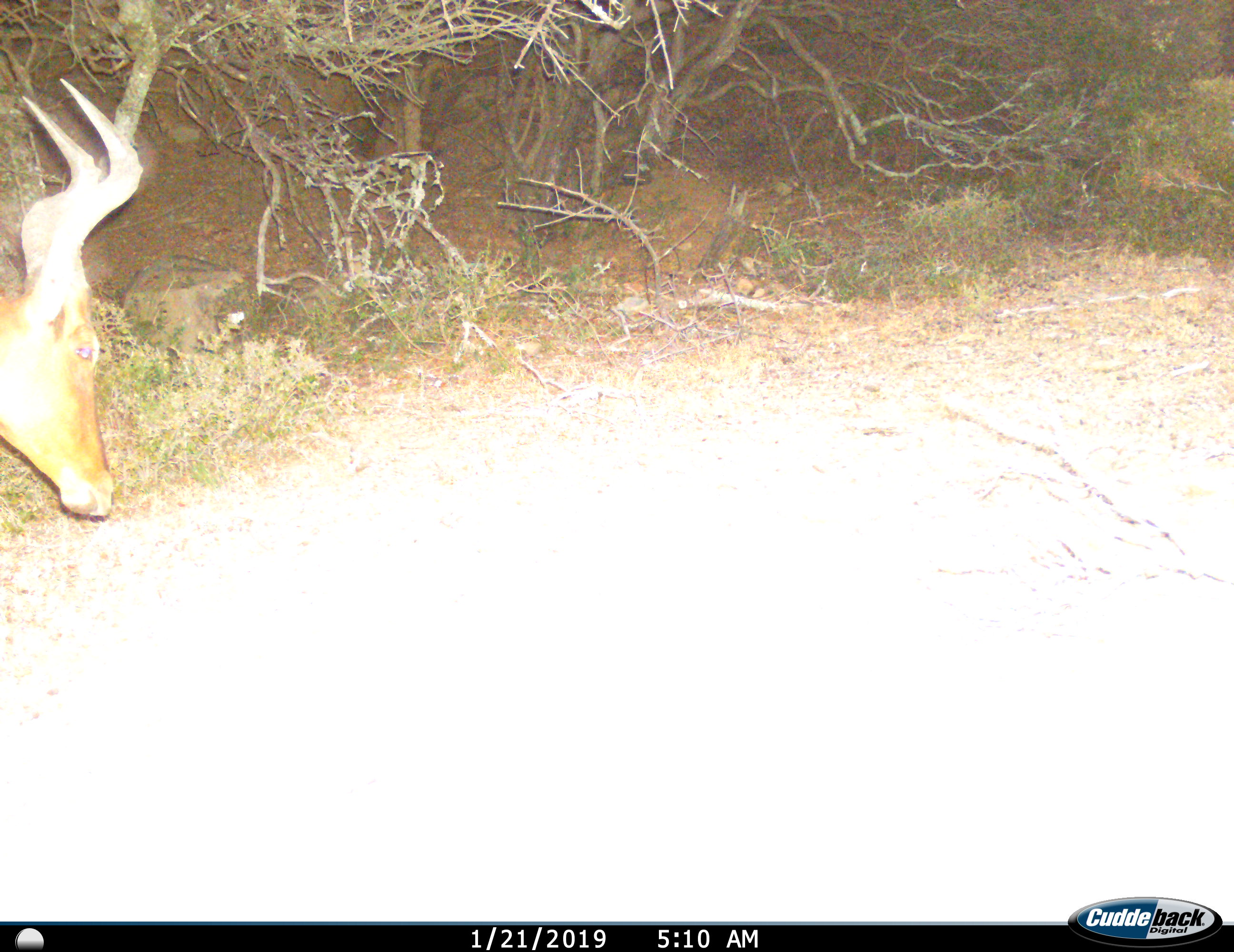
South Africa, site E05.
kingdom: Animalia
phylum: Chordata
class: Mammalia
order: Artiodactyla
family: Bovidae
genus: Alcelaphus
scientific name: Alcelaphus buselaphus caama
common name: red hartebeest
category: hartebeestred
Hartebeestred (red hartebeest) (Alcelaphus buselaphus caama), count 1. Behavior (volunteer vote fractions): standing 33%, resting 0%, moving 78%, interacting 0%. Young present (vote fraction): 0%. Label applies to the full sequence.